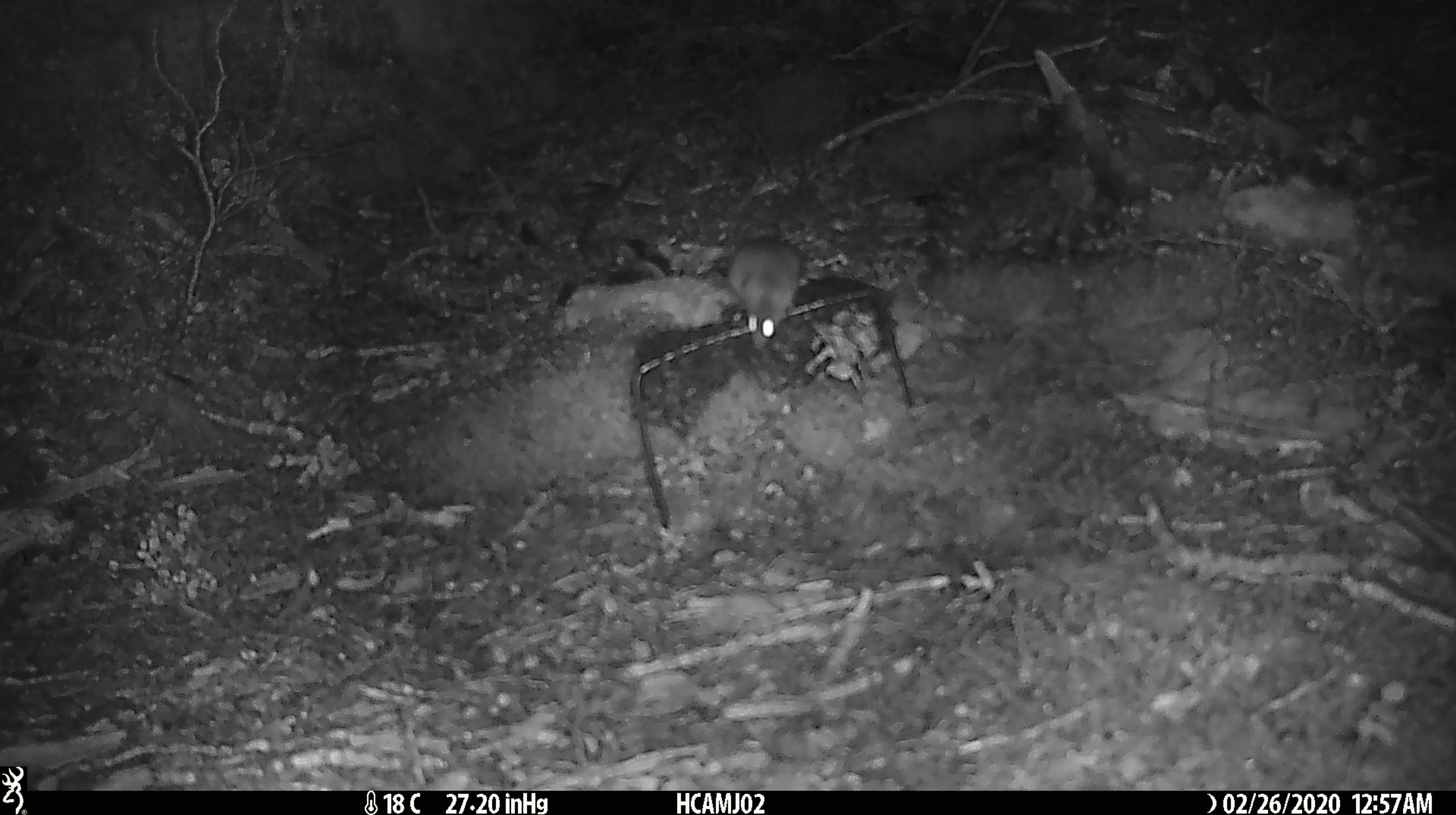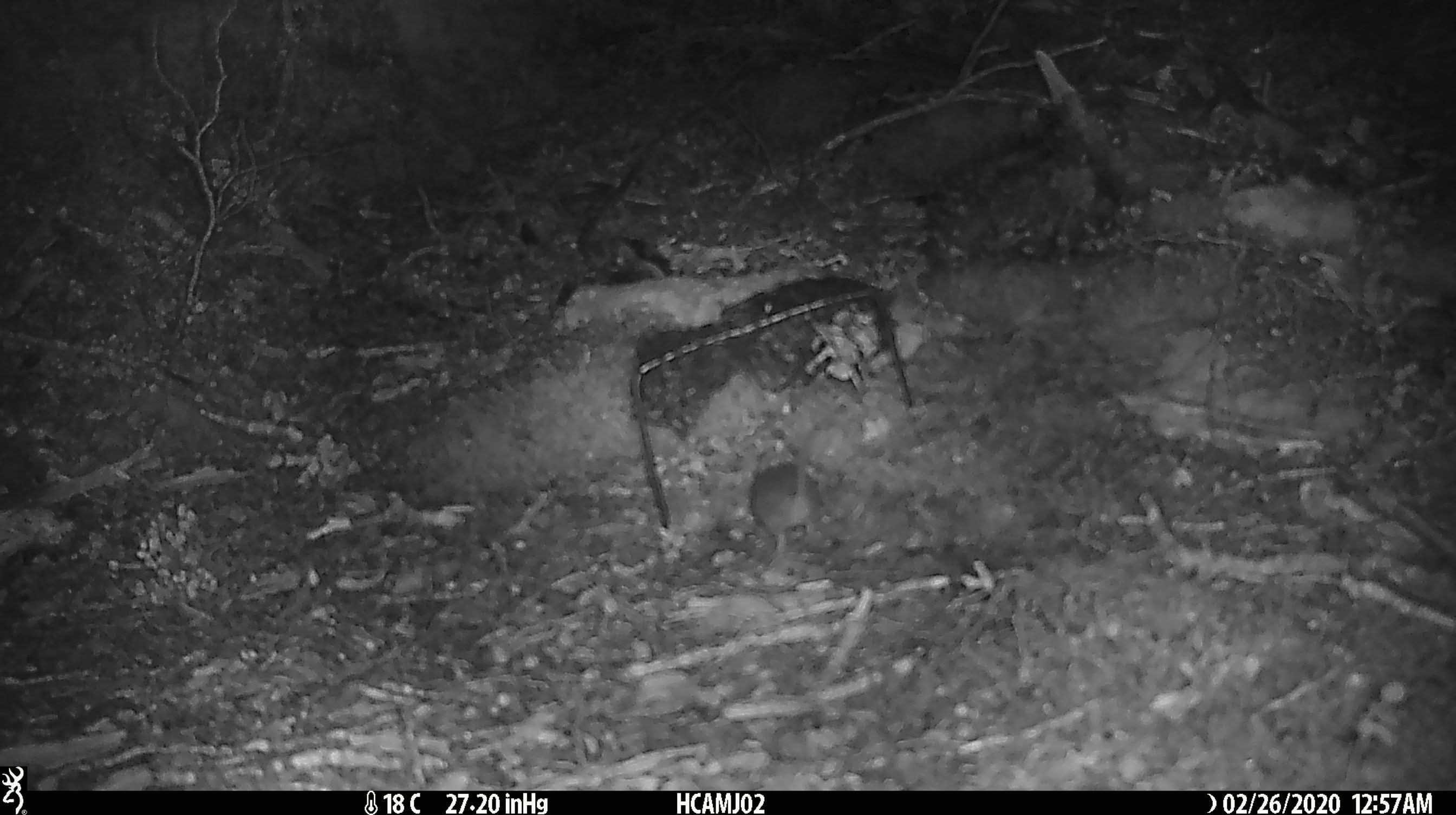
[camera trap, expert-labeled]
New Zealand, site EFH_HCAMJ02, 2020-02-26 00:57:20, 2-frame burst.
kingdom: Animalia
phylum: Chordata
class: Mammalia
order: Rodentia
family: Muridae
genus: Mus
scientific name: Mus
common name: mouse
Mouse (Mus).